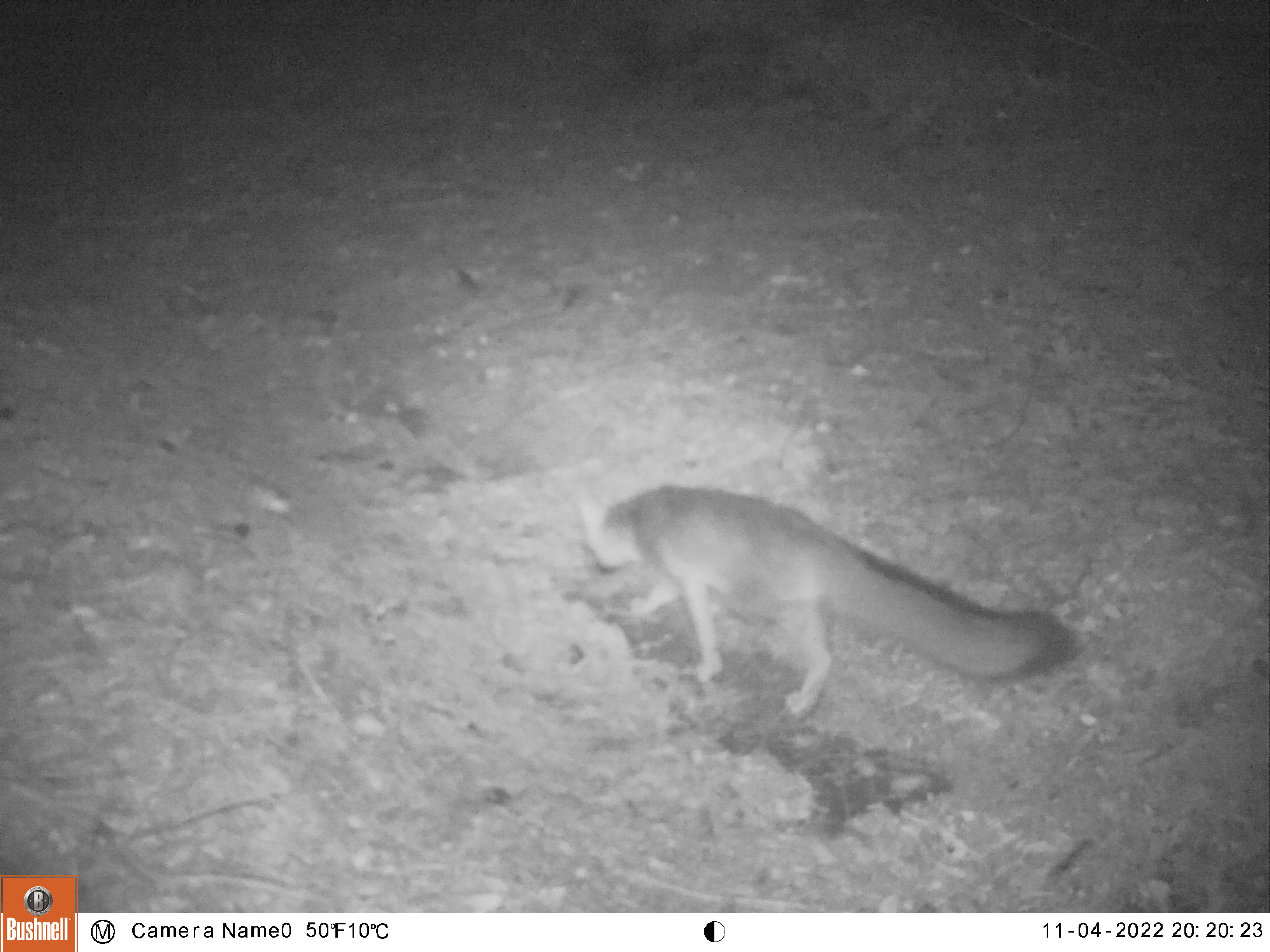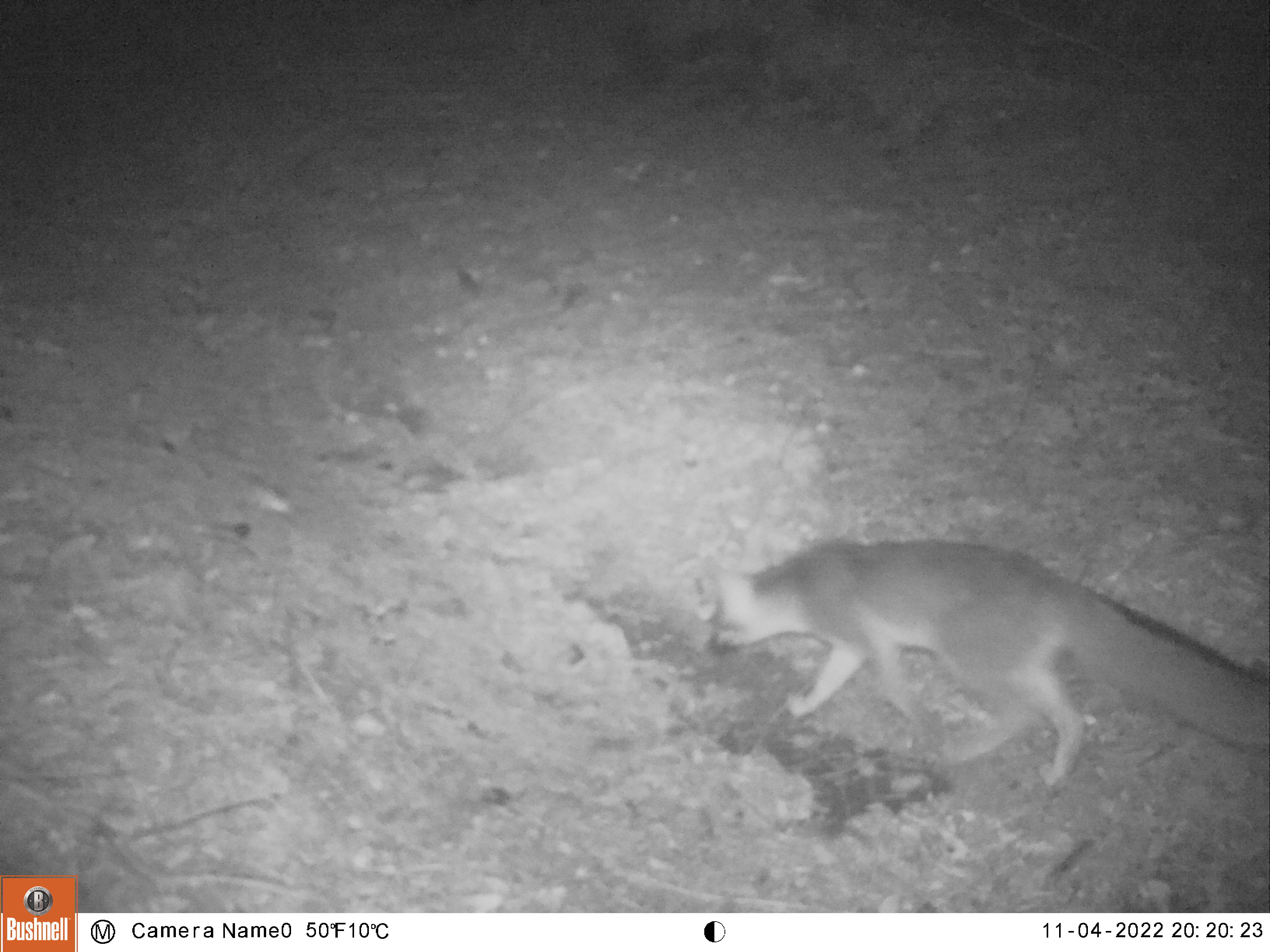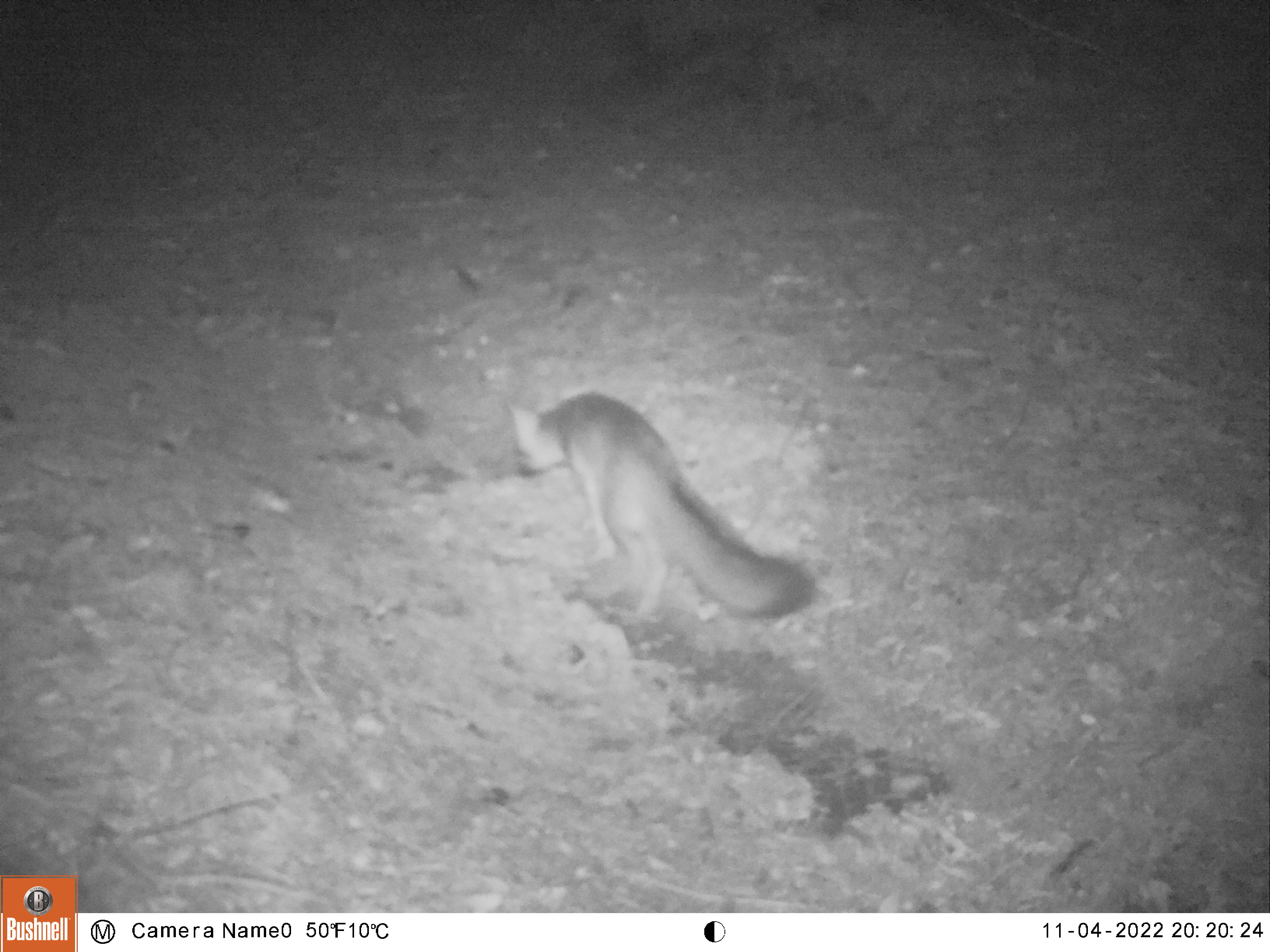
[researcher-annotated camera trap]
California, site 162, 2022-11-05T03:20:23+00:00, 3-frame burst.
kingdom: Animalia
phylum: Chordata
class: Mammalia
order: Carnivora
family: Canidae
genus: Urocyon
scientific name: Urocyon cinereoargenteus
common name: gray fox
Gray fox (Urocyon cinereoargenteus).